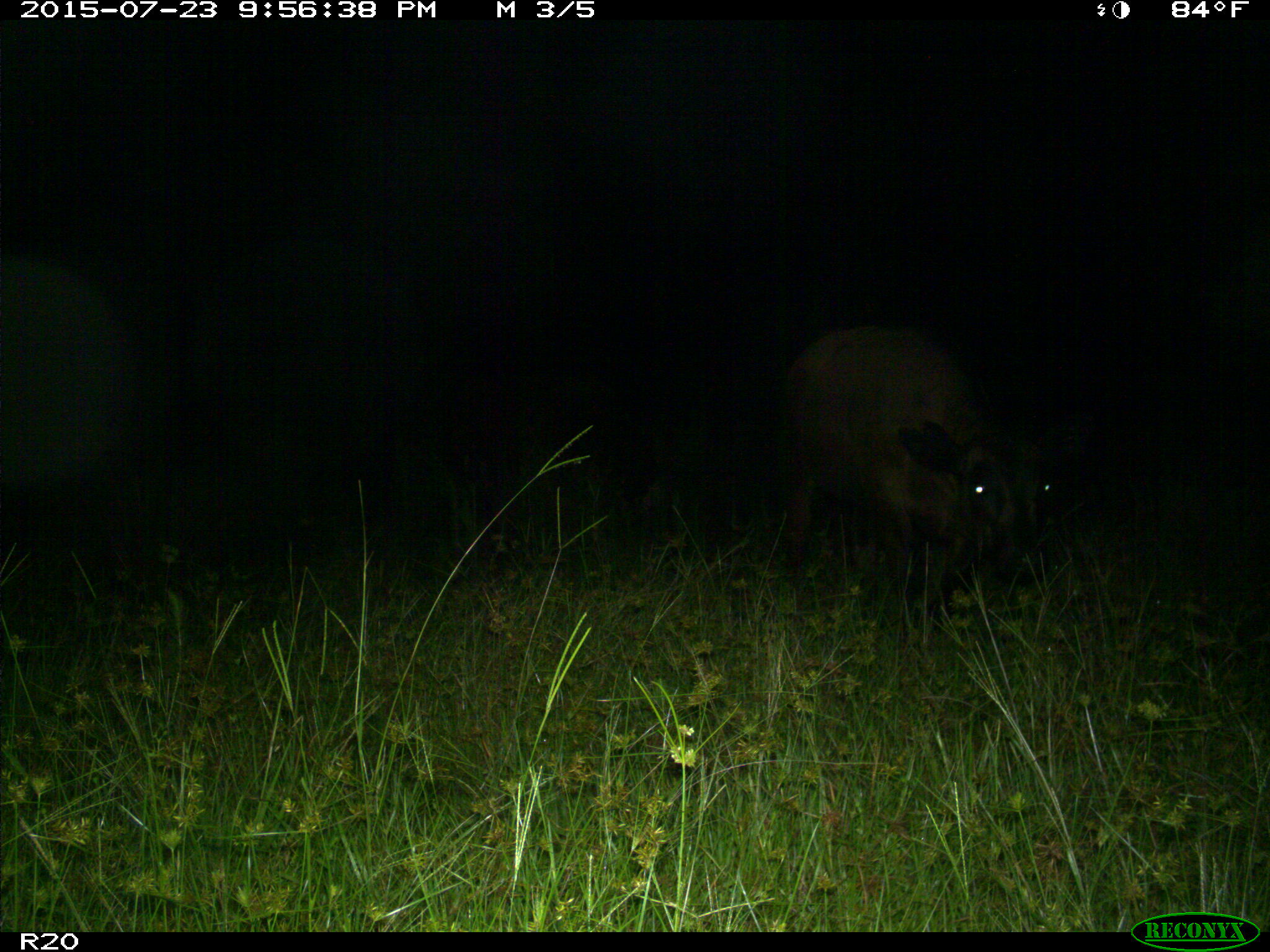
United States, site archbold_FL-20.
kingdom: Animalia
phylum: Chordata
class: Mammalia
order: Artiodactyla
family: Bovidae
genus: Bos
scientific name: Bos taurus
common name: domestic cow